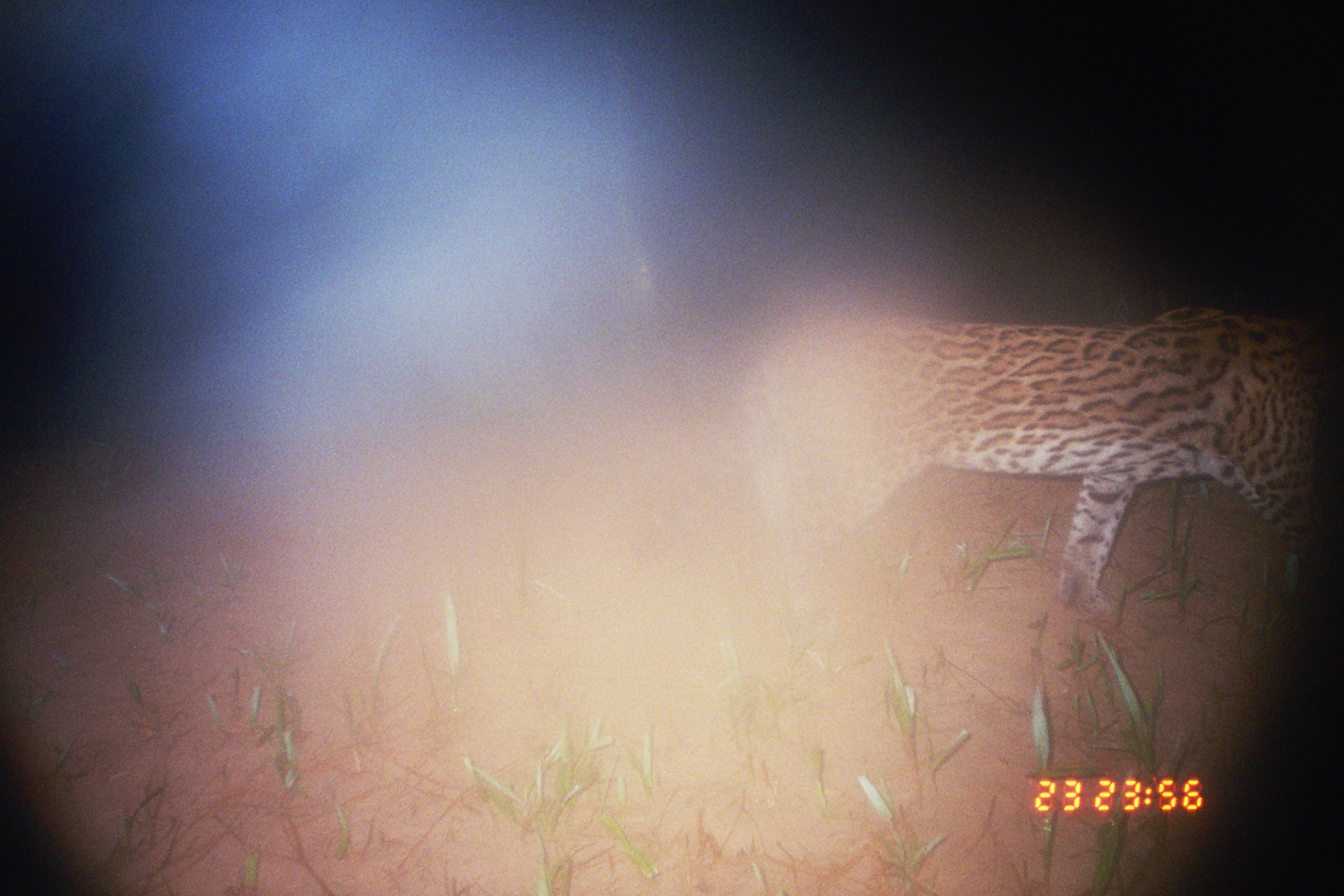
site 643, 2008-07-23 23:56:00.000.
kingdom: Animalia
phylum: Chordata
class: Mammalia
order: Carnivora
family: Felidae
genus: Leopardus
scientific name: Leopardus pardalis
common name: ocelot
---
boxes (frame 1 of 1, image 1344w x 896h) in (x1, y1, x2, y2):
leopardus pardalis: (731, 309, 1343, 633)